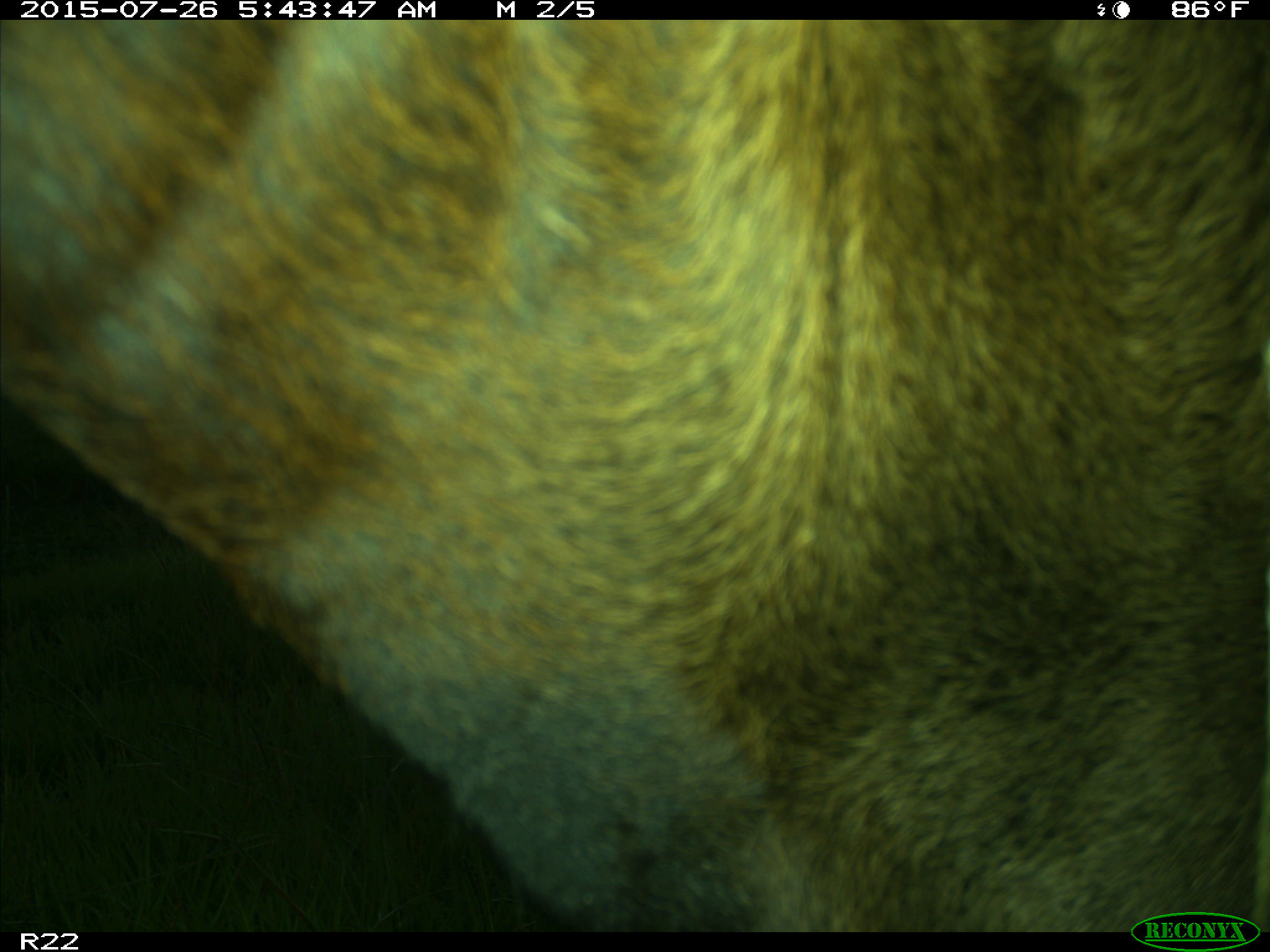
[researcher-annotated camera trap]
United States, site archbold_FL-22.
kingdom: Animalia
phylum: Chordata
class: Mammalia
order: Artiodactyla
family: Bovidae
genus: Bos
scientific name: Bos taurus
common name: domestic cow